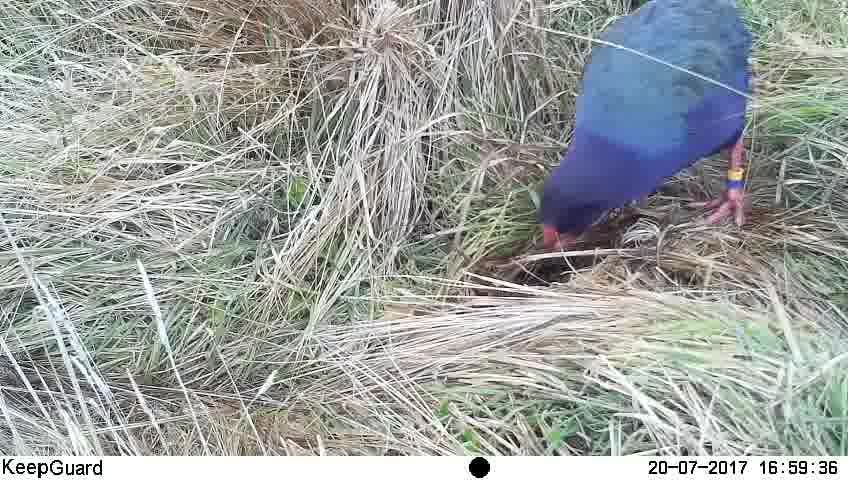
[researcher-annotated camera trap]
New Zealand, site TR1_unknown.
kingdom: Animalia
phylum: Chordata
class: Aves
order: Gruiformes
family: Rallidae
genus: Porphyrio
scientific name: Porphyrio mantelli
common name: takahe